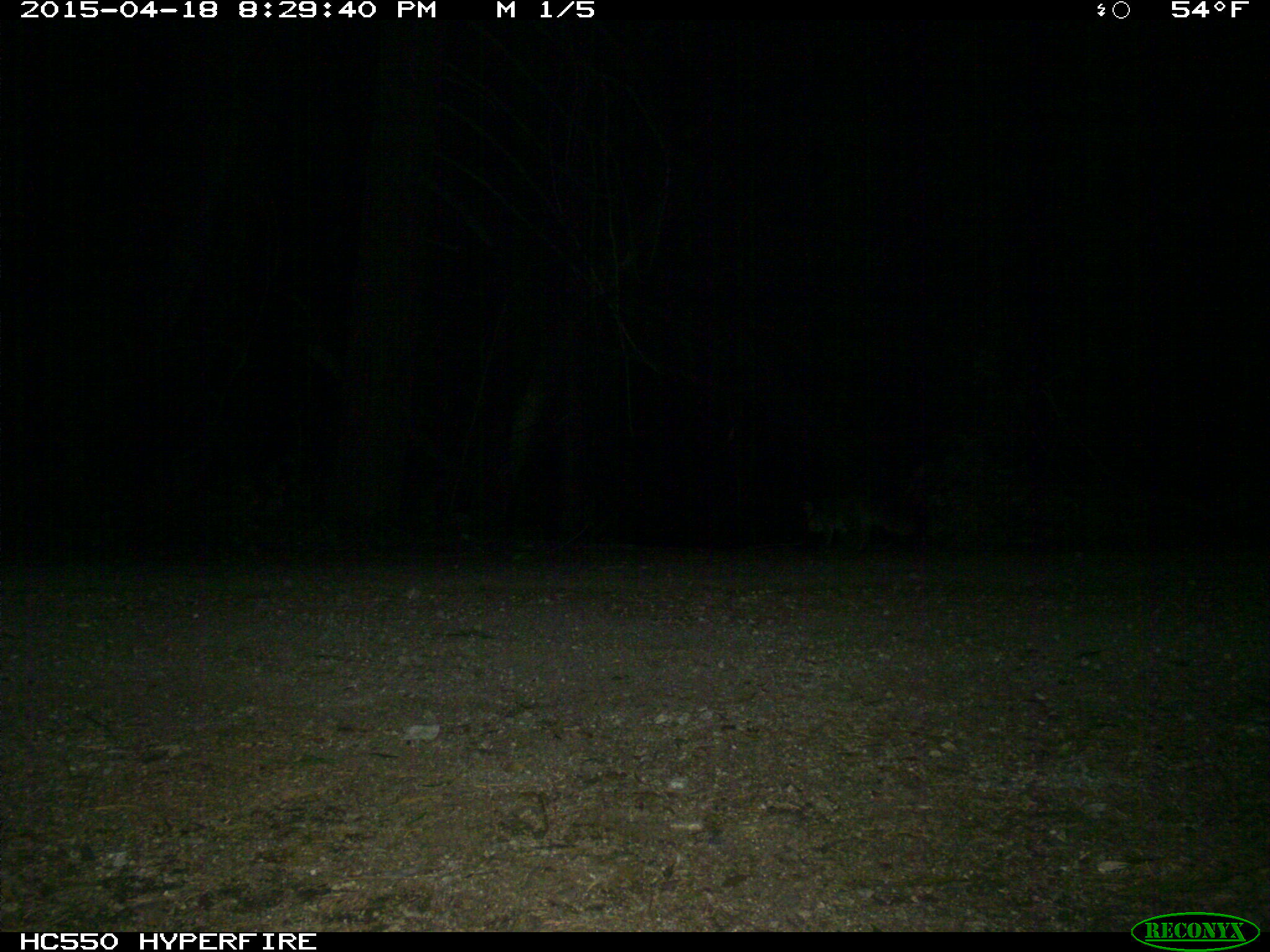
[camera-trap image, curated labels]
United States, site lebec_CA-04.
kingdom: Animalia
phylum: Chordata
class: Mammalia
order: Carnivora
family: Canidae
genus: Urocyon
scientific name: Urocyon cinereoargenteus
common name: gray fox